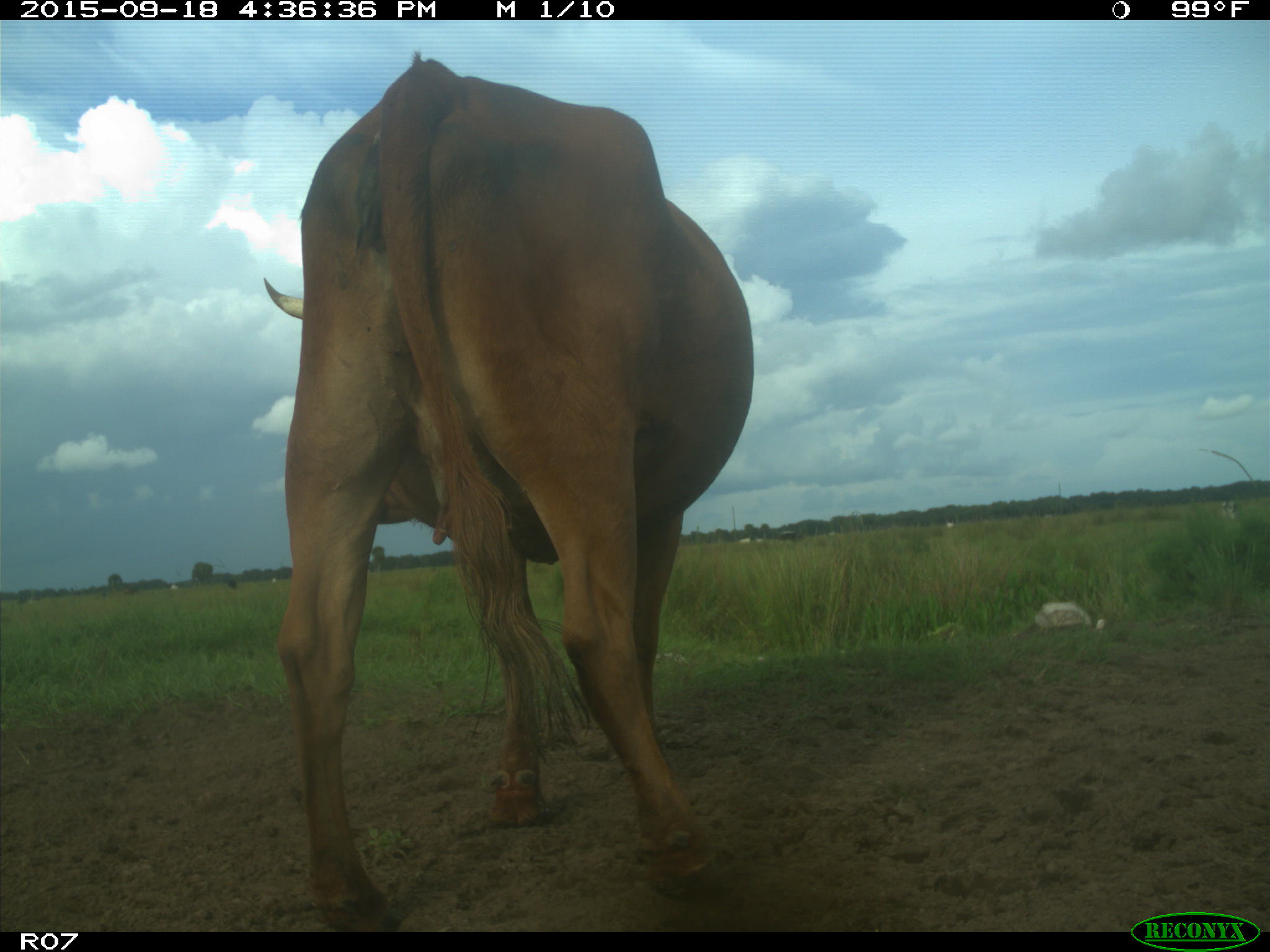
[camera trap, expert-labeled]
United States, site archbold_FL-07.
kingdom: Animalia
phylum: Chordata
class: Mammalia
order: Artiodactyla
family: Bovidae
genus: Bos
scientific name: Bos taurus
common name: domestic cow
Bos taurus (domestic cow).